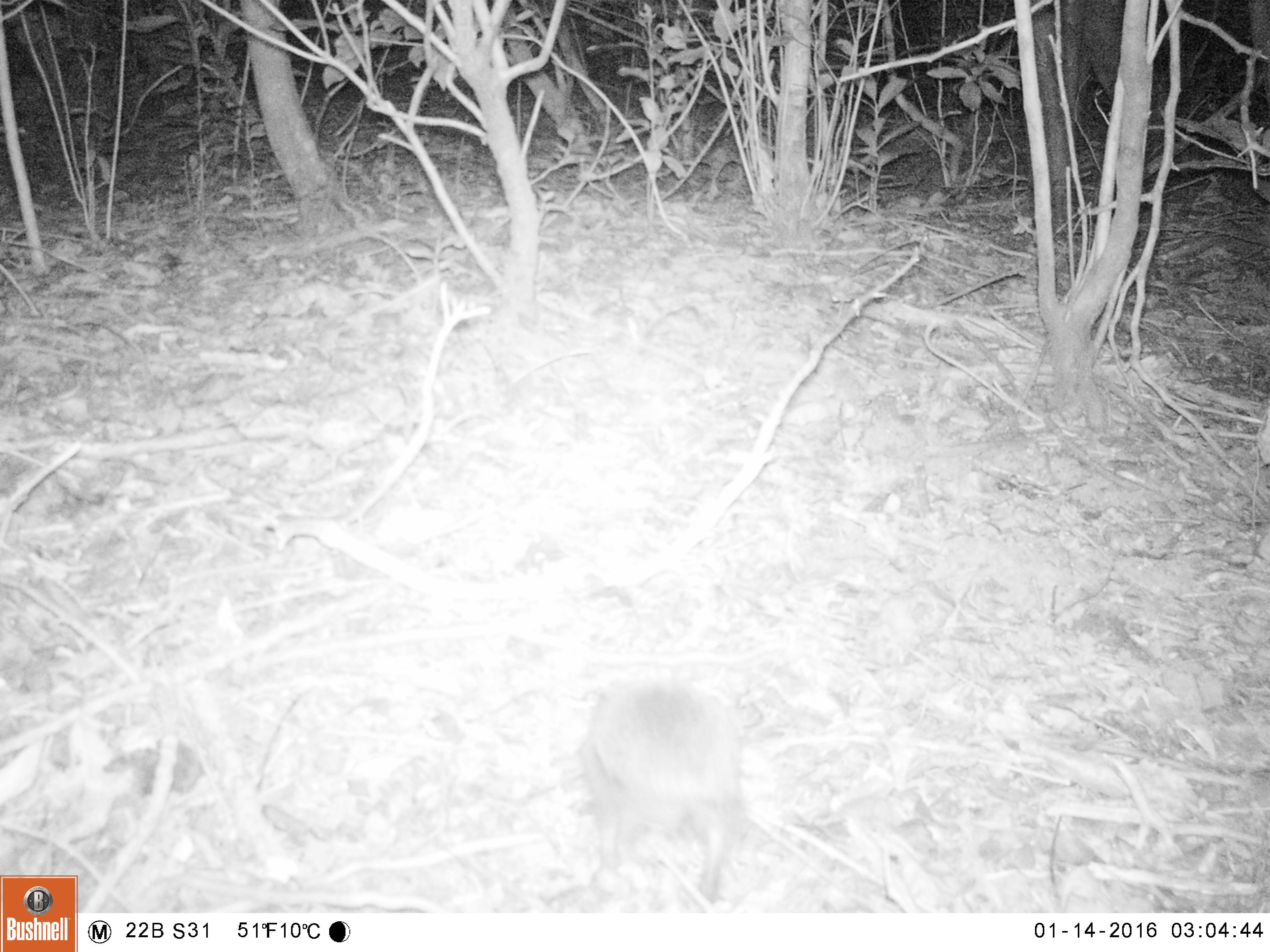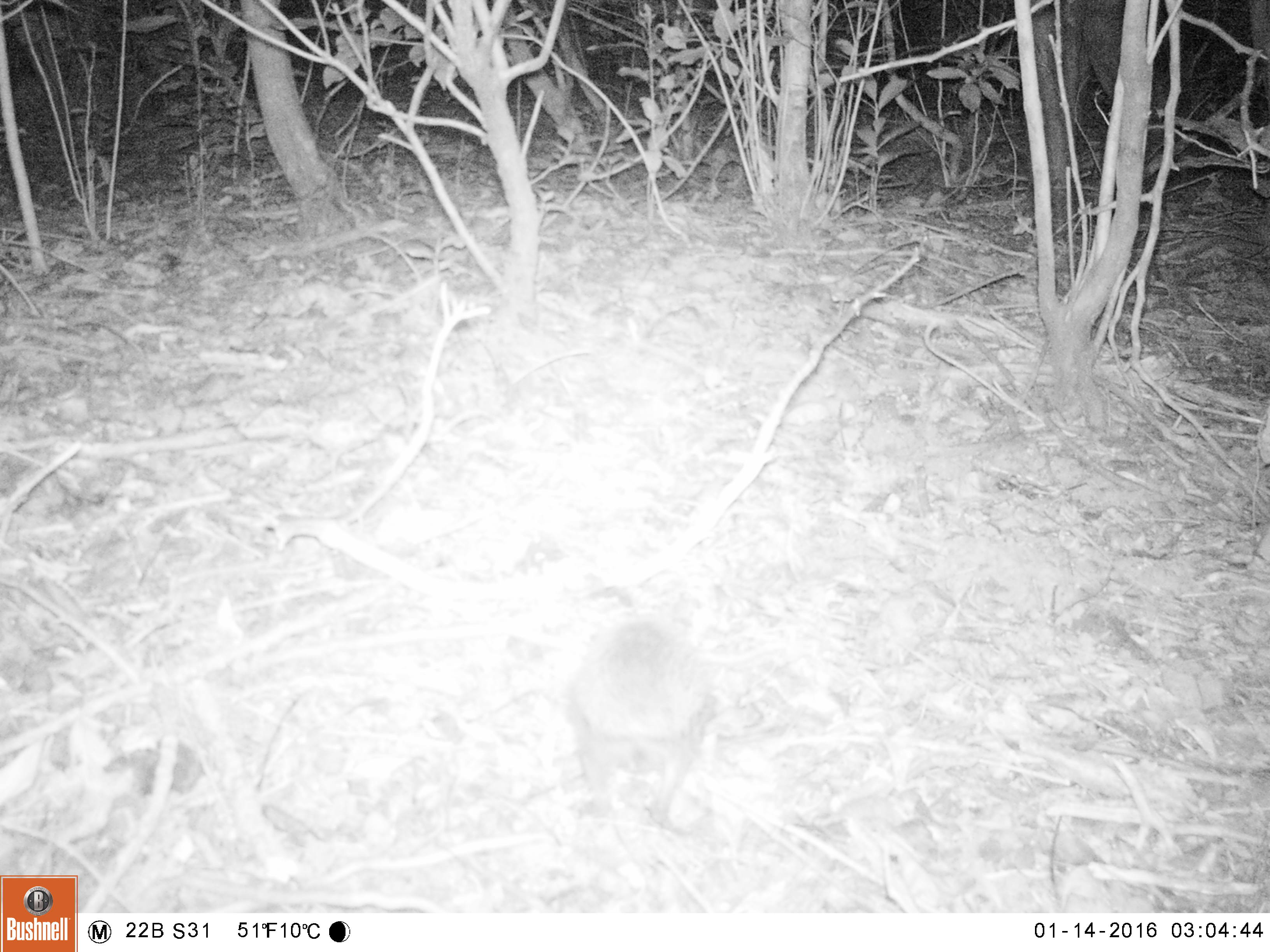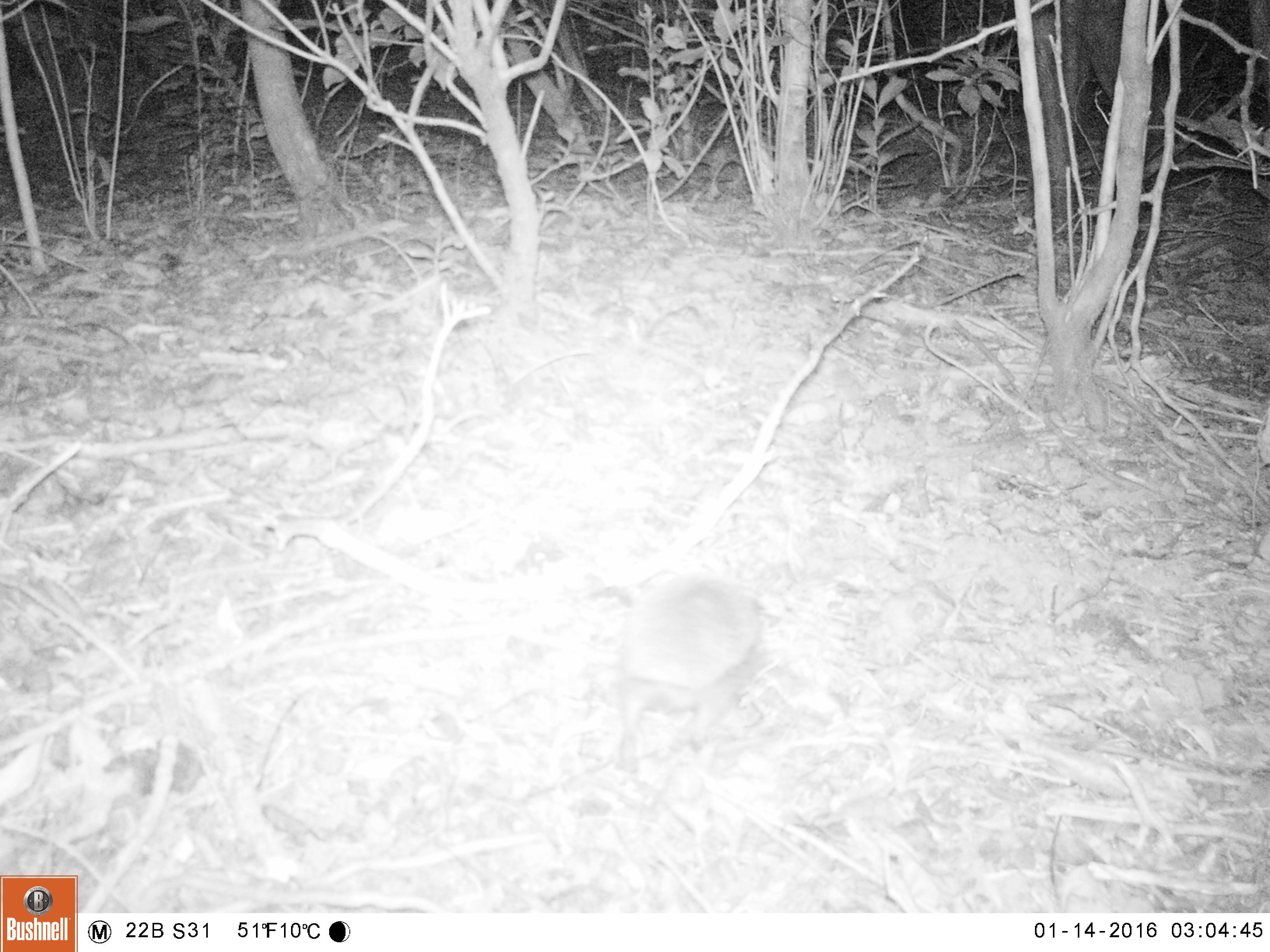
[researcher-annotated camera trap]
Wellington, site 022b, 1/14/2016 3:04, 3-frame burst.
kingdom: Animalia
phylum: Chordata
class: Mammalia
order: Eulipotyphla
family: Erinaceidae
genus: Erinaceus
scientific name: Erinaceus europaeus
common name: hedgehog